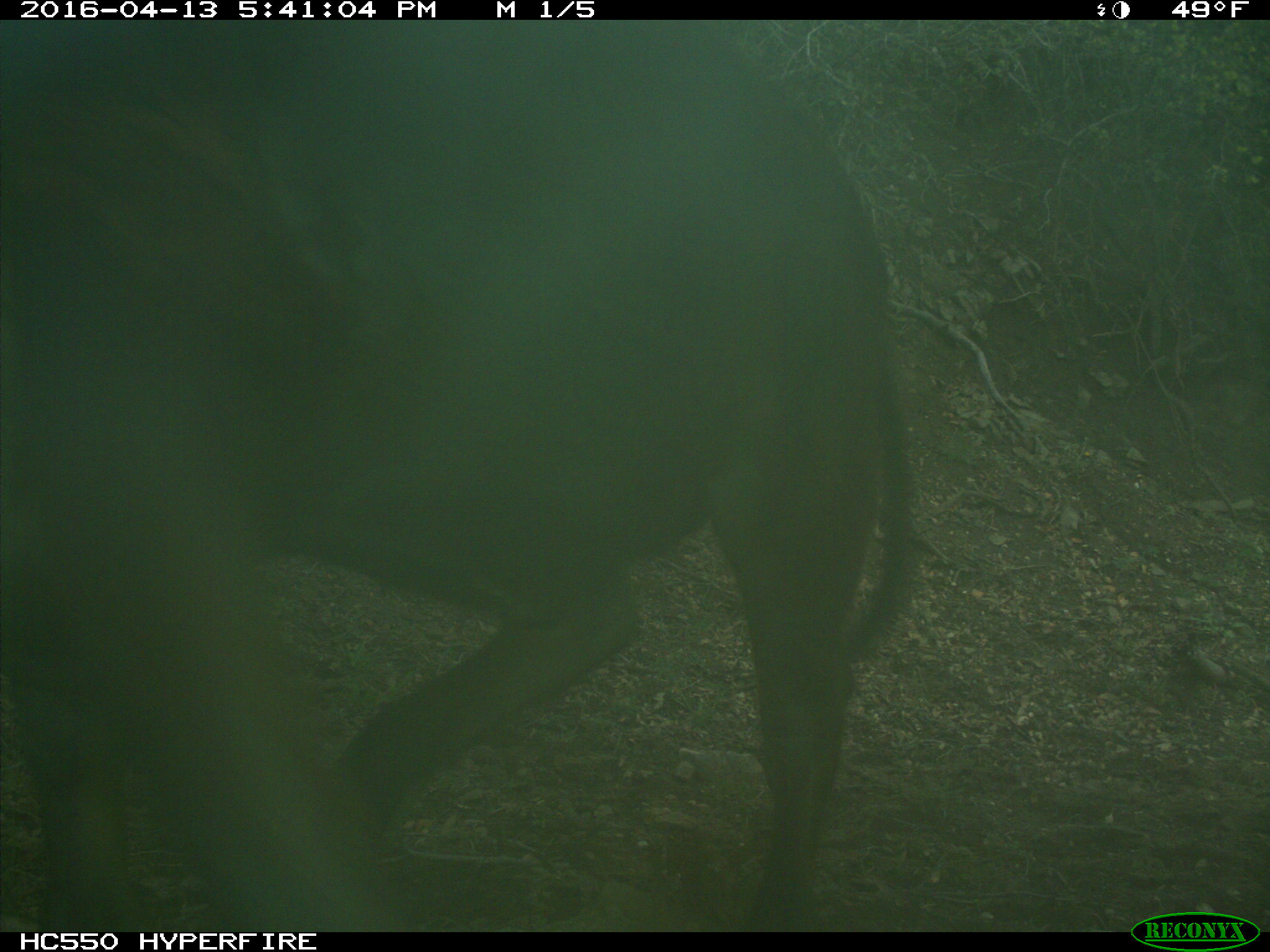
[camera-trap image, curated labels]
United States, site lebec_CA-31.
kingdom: Animalia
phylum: Chordata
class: Mammalia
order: Artiodactyla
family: Bovidae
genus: Bos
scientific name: Bos taurus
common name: domestic cow